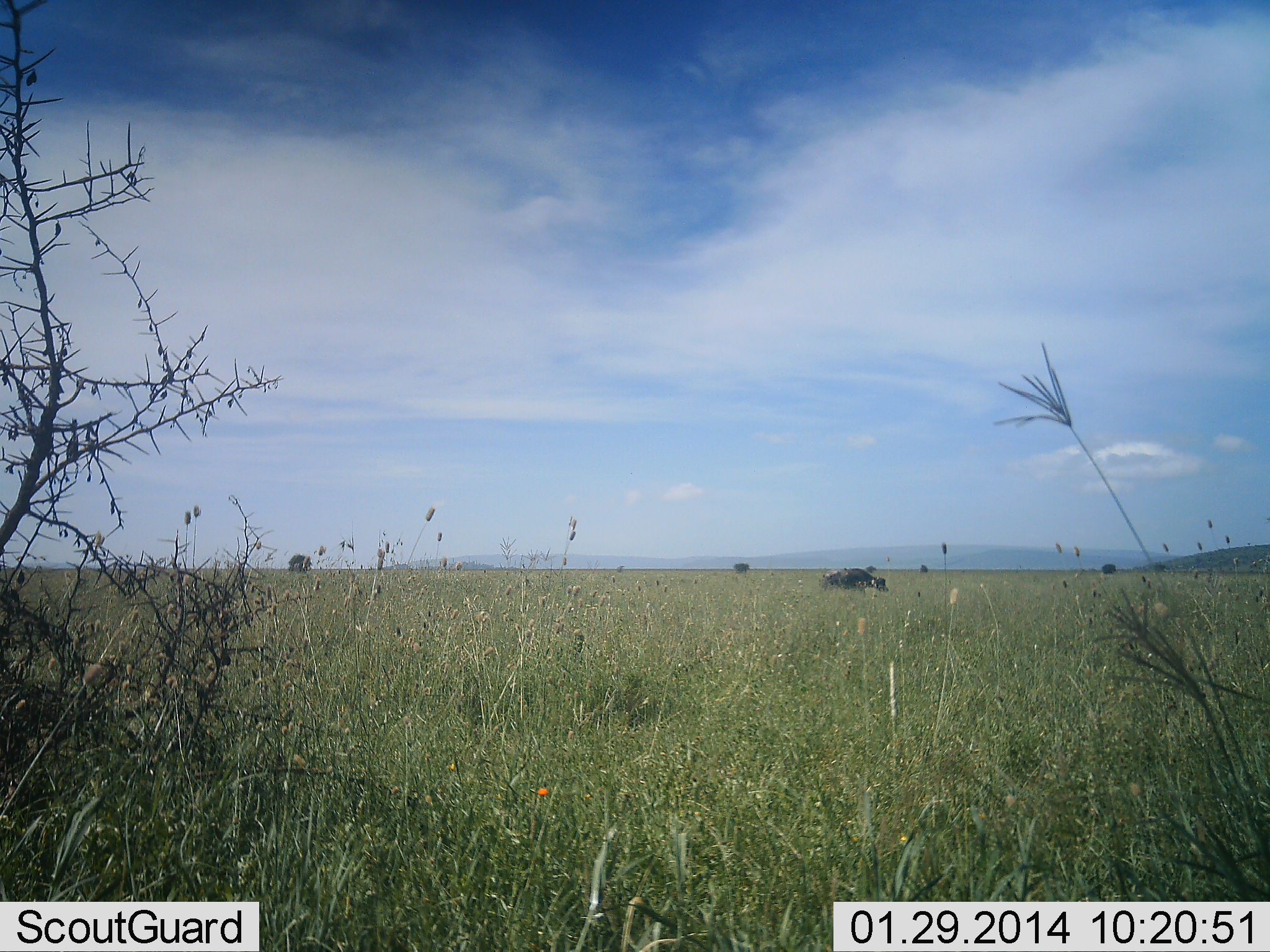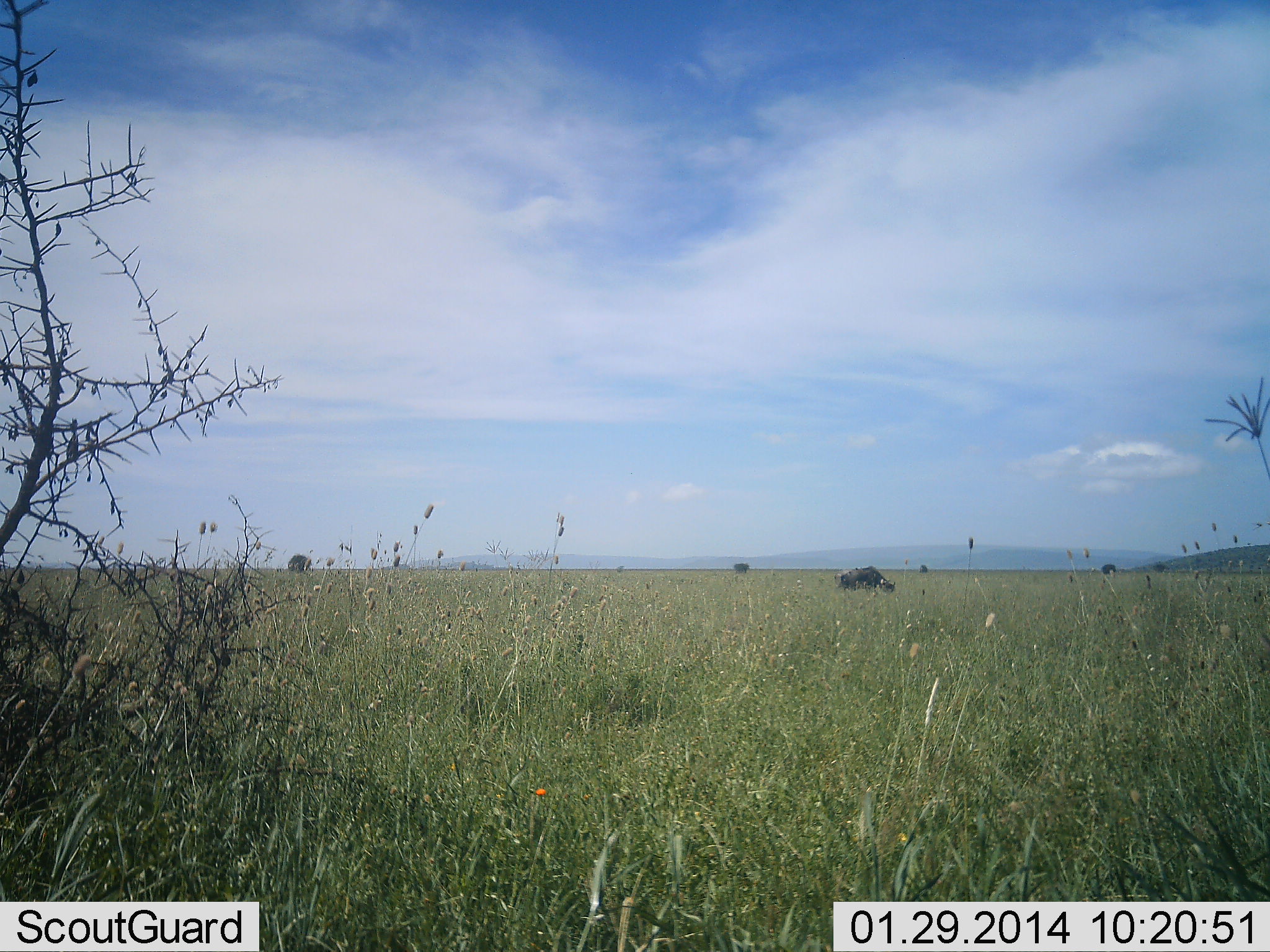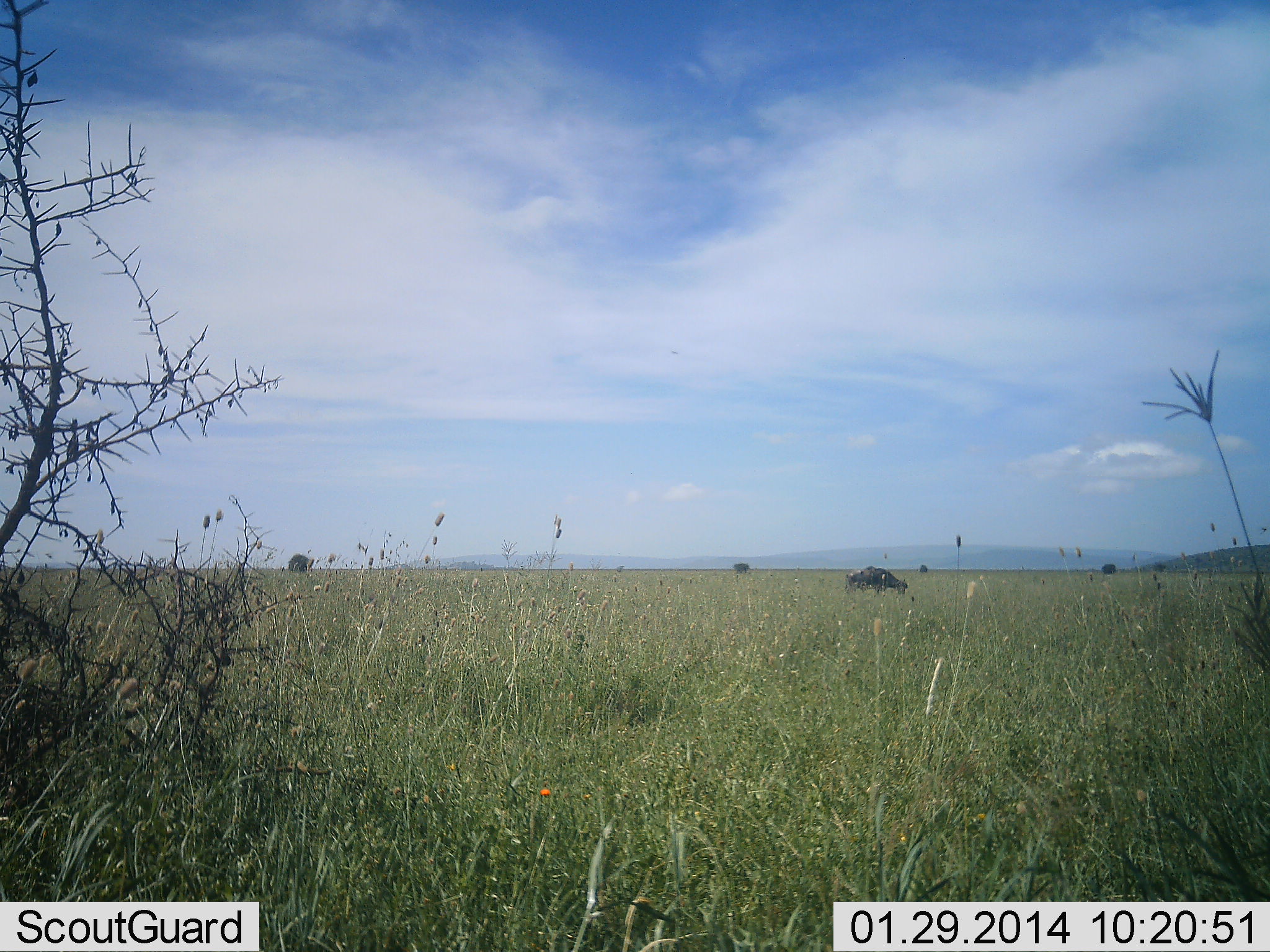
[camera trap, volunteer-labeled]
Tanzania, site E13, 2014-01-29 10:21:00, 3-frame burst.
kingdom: Animalia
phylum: Chordata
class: Mammalia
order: Artiodactyla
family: Bovidae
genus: Connochaetes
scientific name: Connochaetes taurinus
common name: blue wildebeest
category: wildebeest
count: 1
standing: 0%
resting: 0%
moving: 40%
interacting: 0%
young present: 0%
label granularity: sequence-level